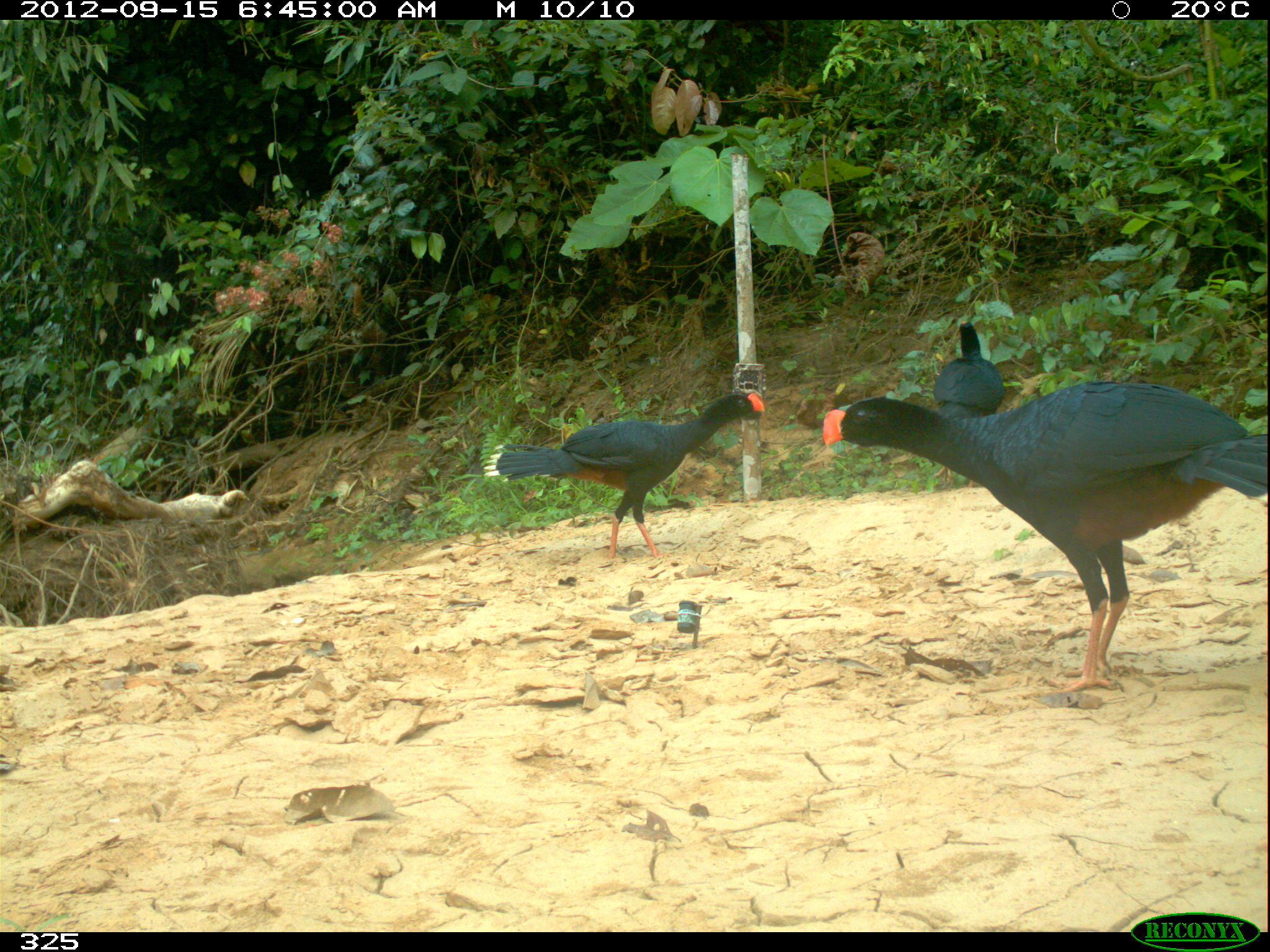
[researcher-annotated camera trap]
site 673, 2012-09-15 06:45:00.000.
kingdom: Animalia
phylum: Chordata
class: Aves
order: Galliformes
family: Cracidae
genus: Mitu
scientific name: Mitu tuberosum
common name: razor-billed curassow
Mitu tuberosum (razor-billed curassow).